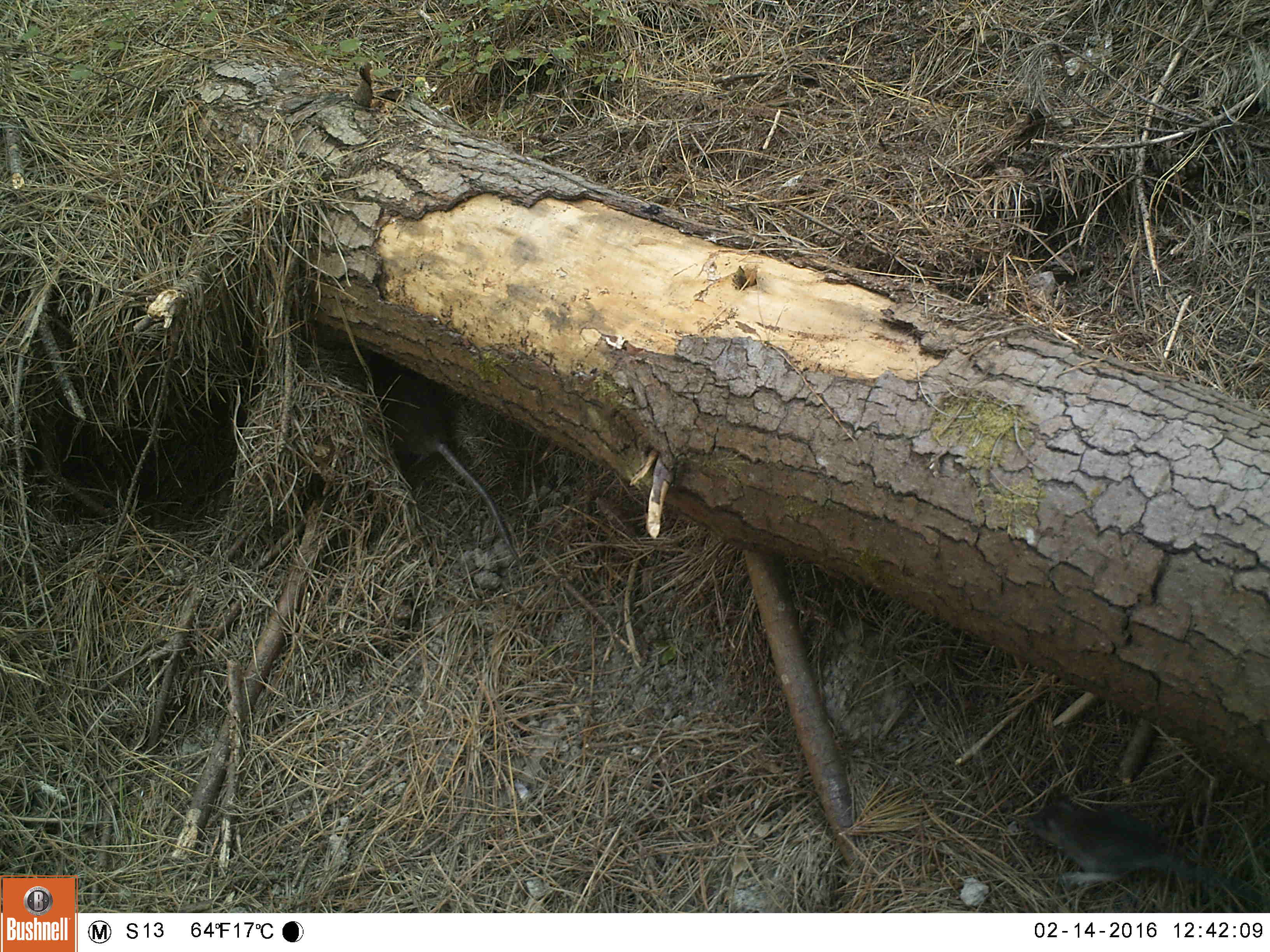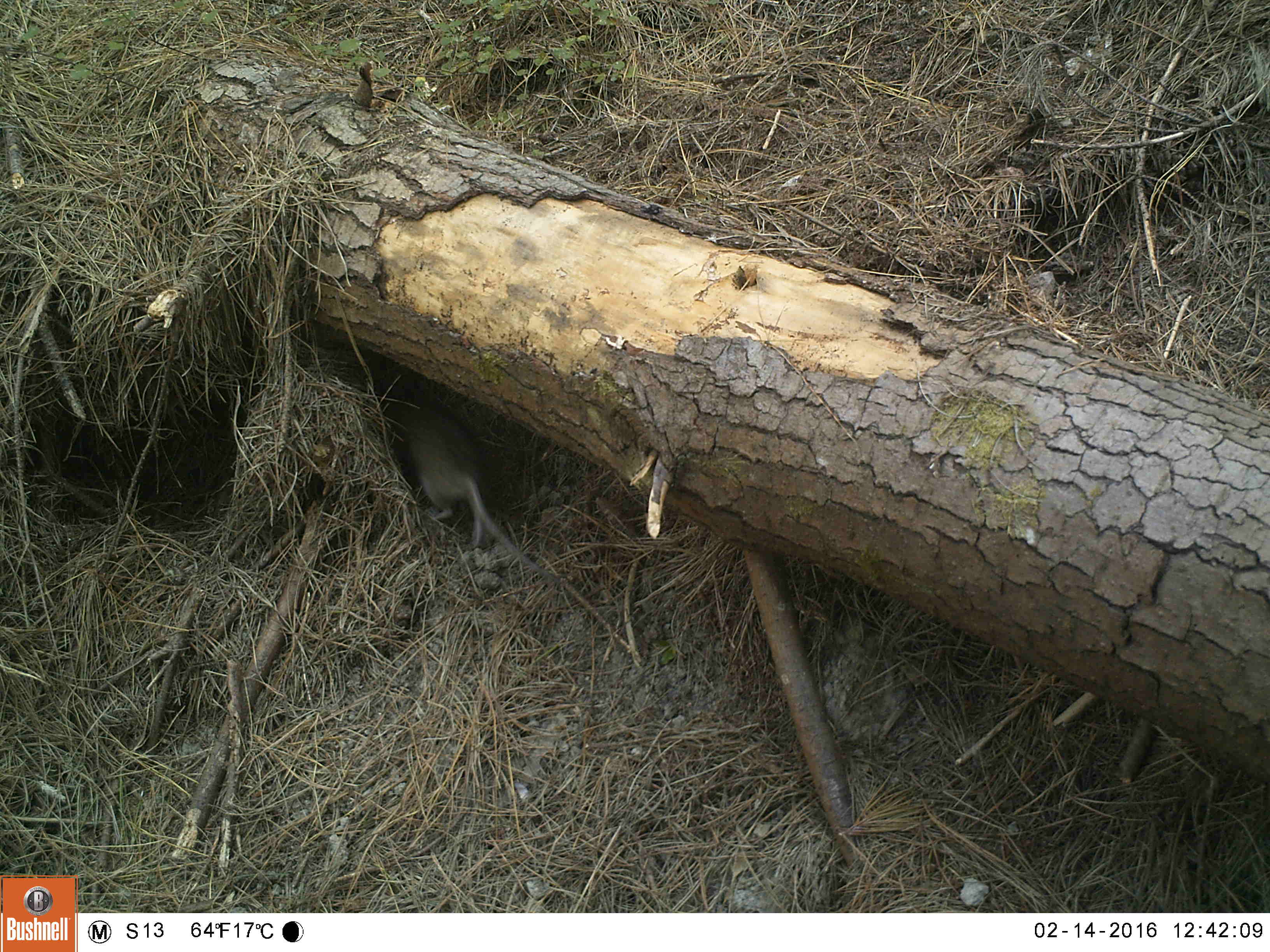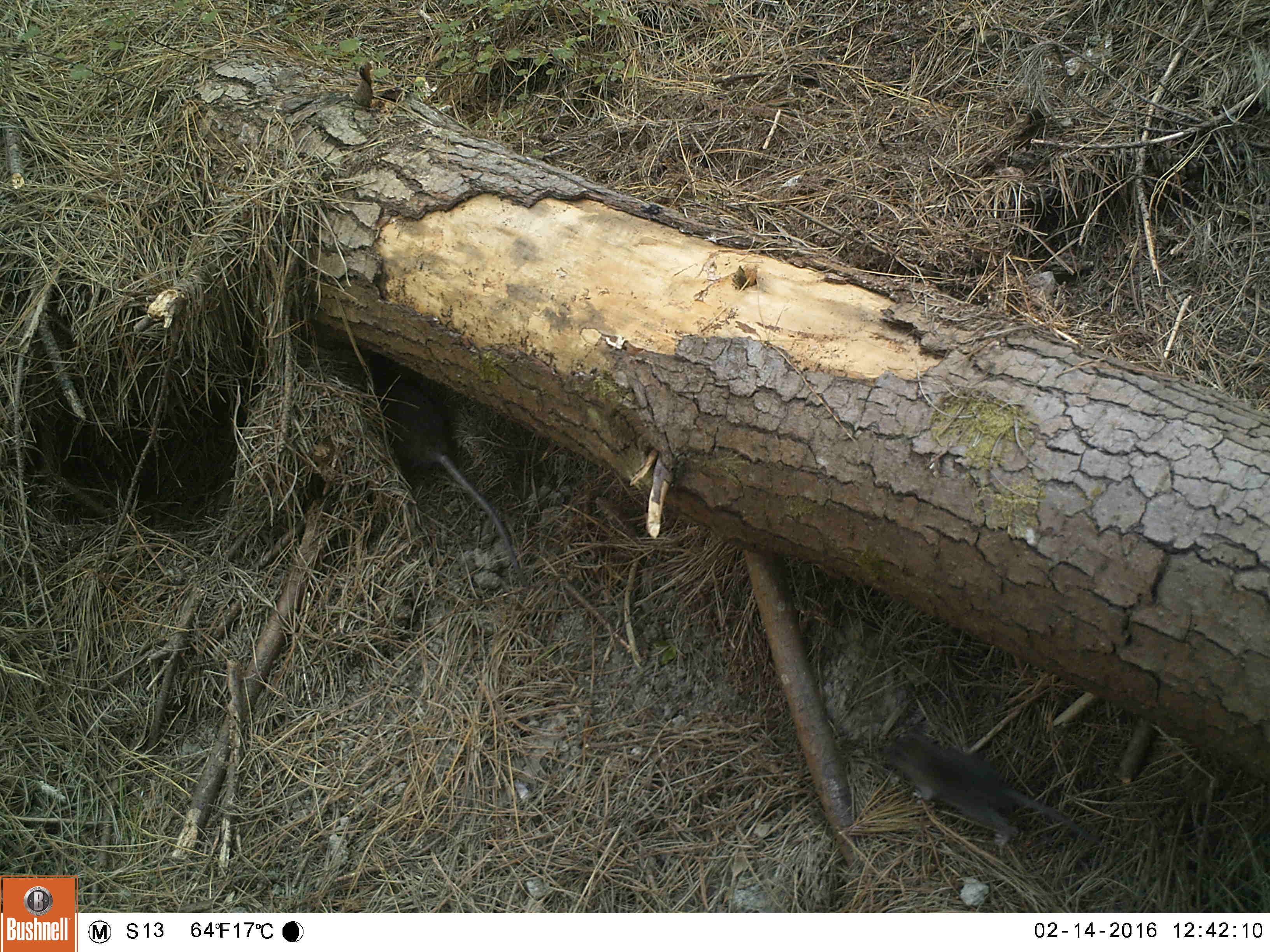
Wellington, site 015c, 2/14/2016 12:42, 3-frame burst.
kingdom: Animalia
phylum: Chordata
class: Mammalia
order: Rodentia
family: Muridae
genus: Rattus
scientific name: Rattus norvegicus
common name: norway rat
Norway rat (Rattus norvegicus).